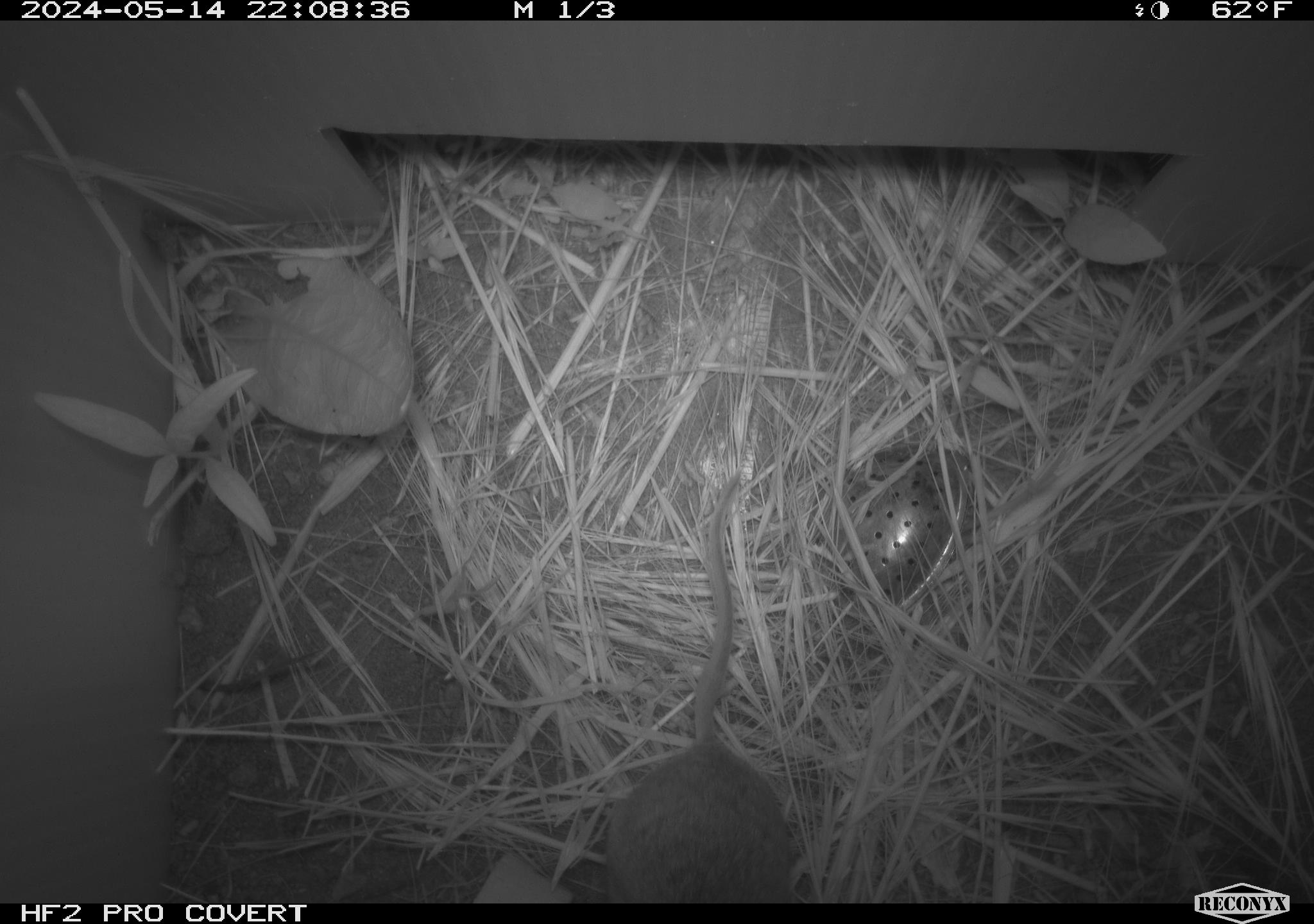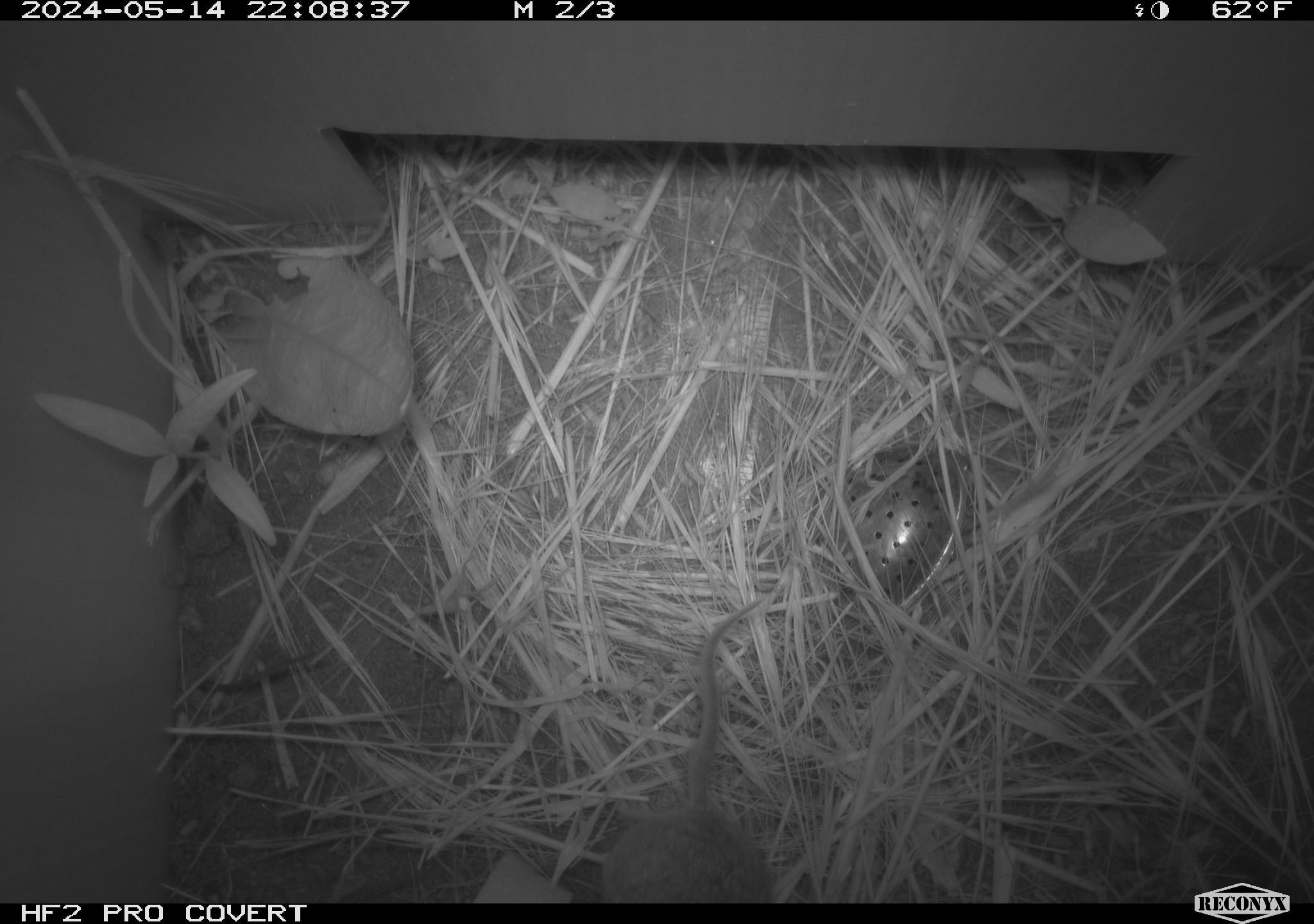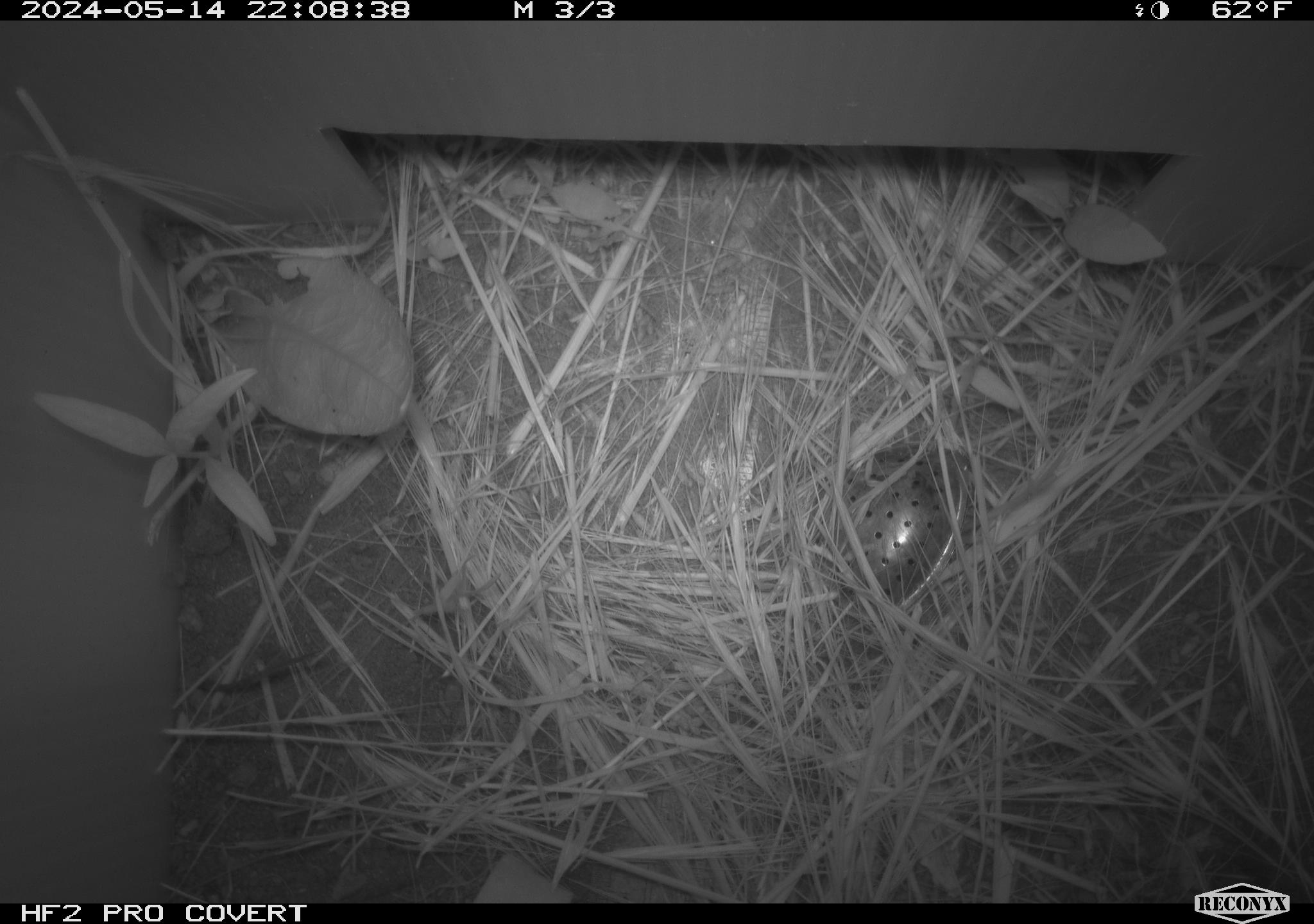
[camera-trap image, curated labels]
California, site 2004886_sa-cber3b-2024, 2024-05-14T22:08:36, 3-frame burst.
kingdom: Animalia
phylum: Chordata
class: Mammalia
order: Rodentia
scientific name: Rodentia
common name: mouse species